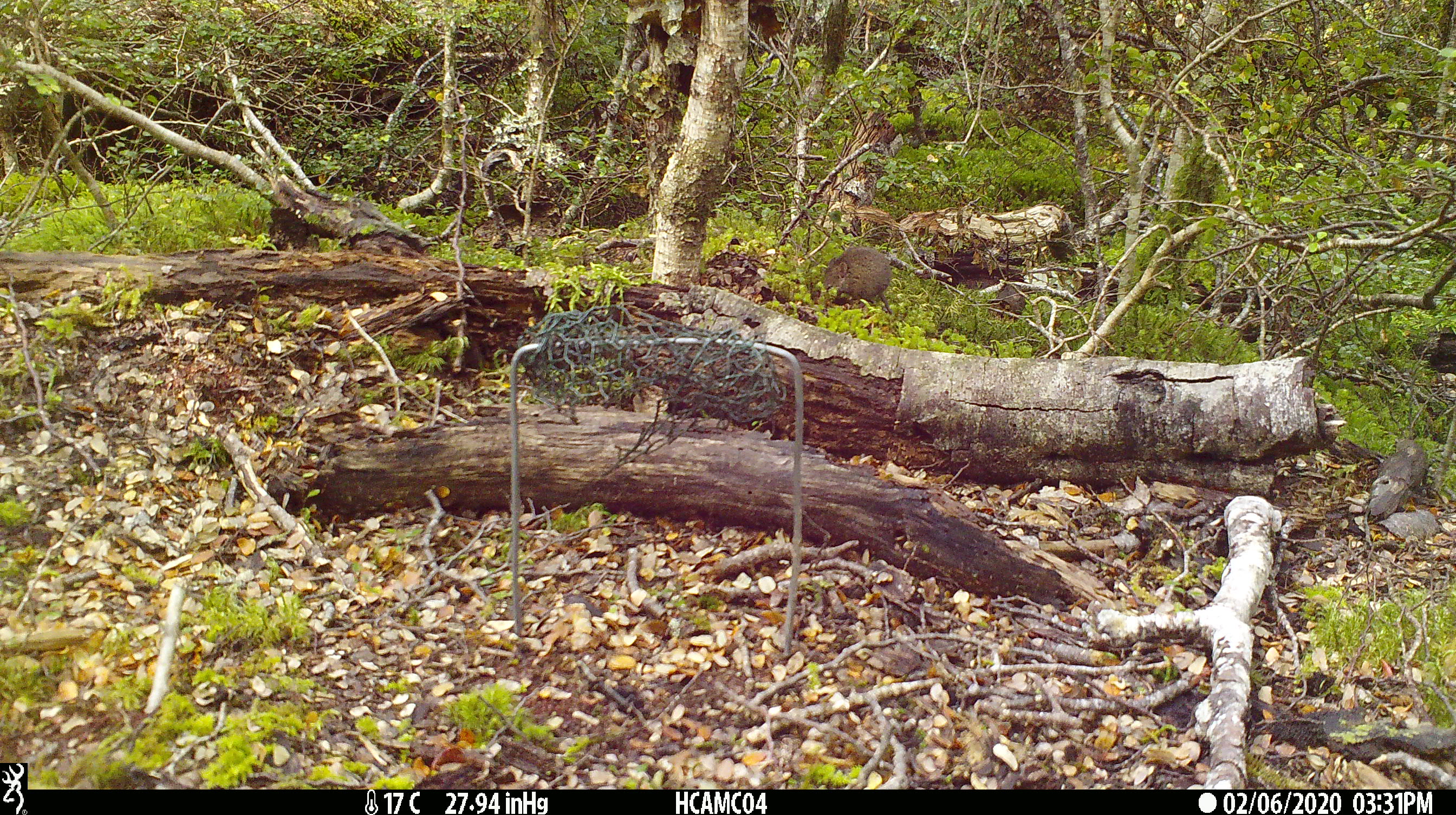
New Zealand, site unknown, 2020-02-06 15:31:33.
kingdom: Animalia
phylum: Chordata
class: Mammalia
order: Rodentia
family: Muridae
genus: Mus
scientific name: Mus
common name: mouse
Mouse (Mus).